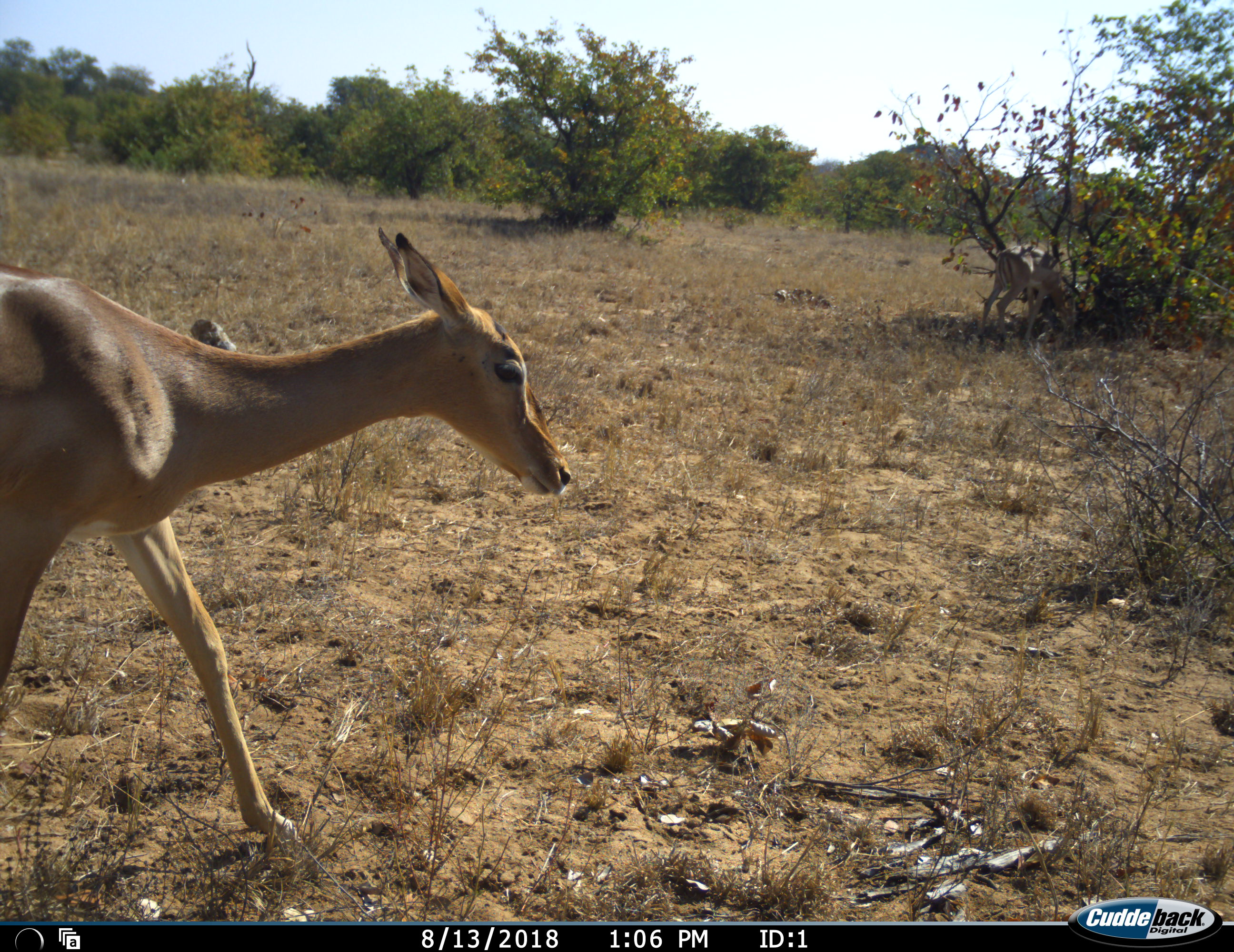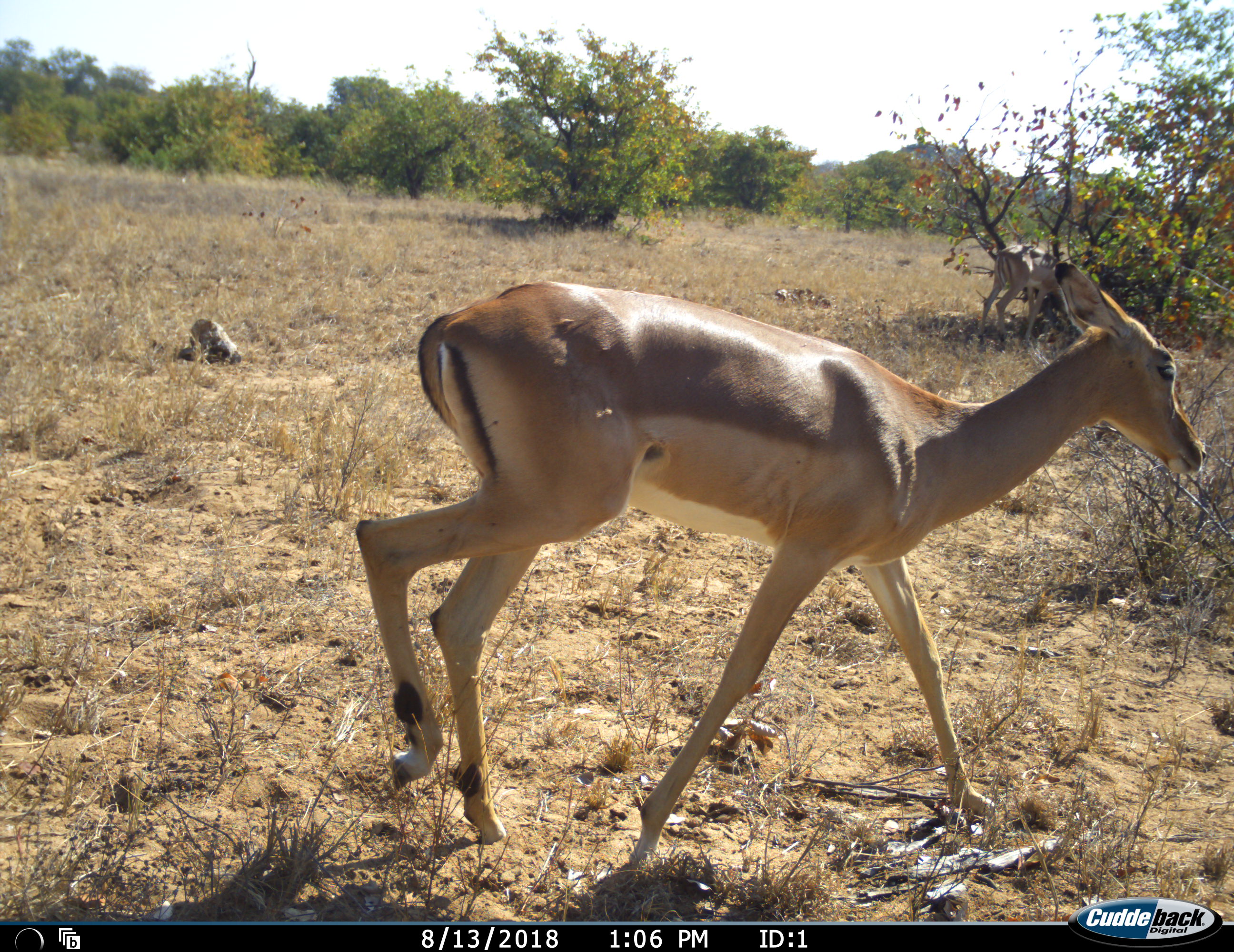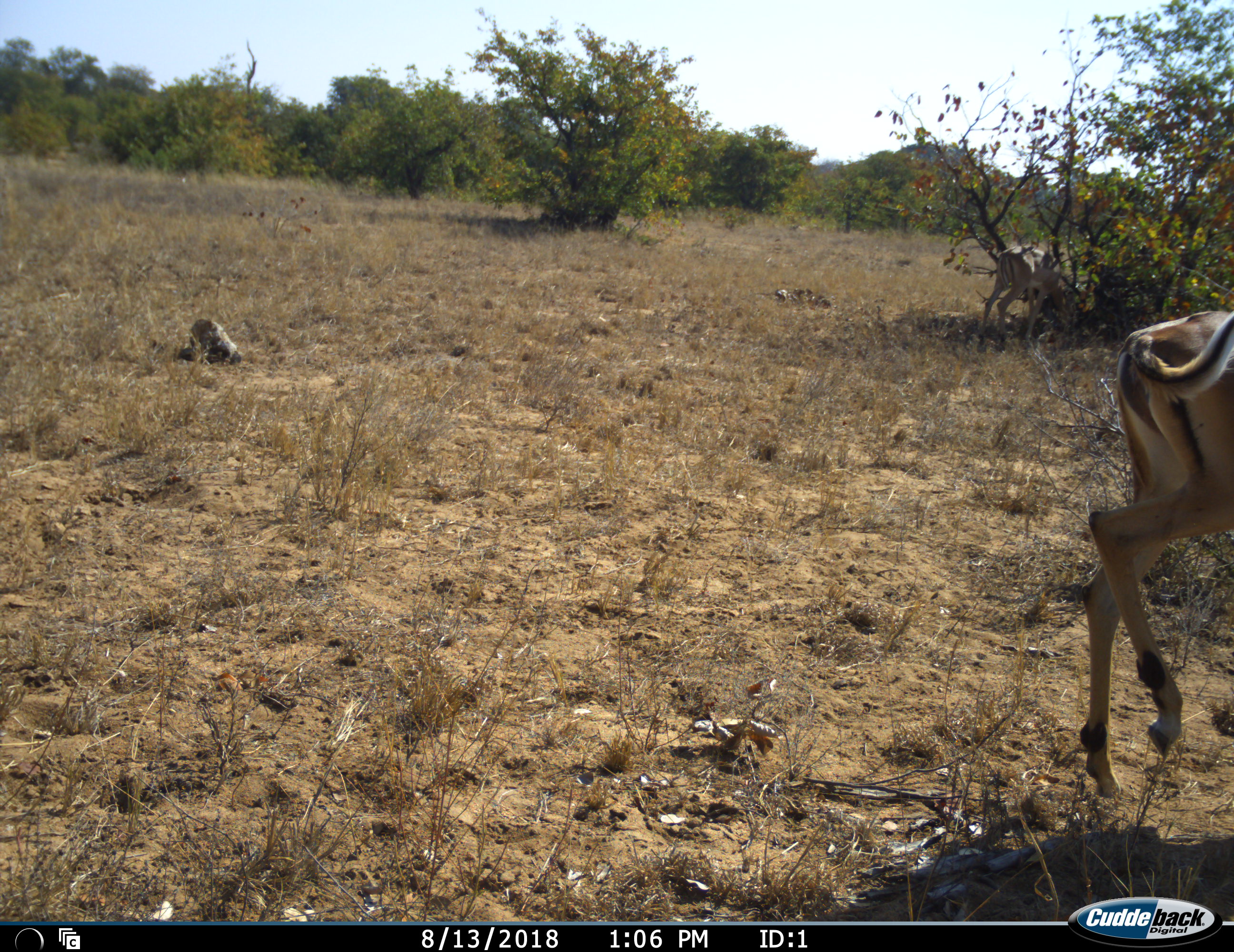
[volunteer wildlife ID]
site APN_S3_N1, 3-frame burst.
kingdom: Animalia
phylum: Chordata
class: Mammalia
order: Artiodactyla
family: Bovidae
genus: Aepyceros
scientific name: Aepyceros melampus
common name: impala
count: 2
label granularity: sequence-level